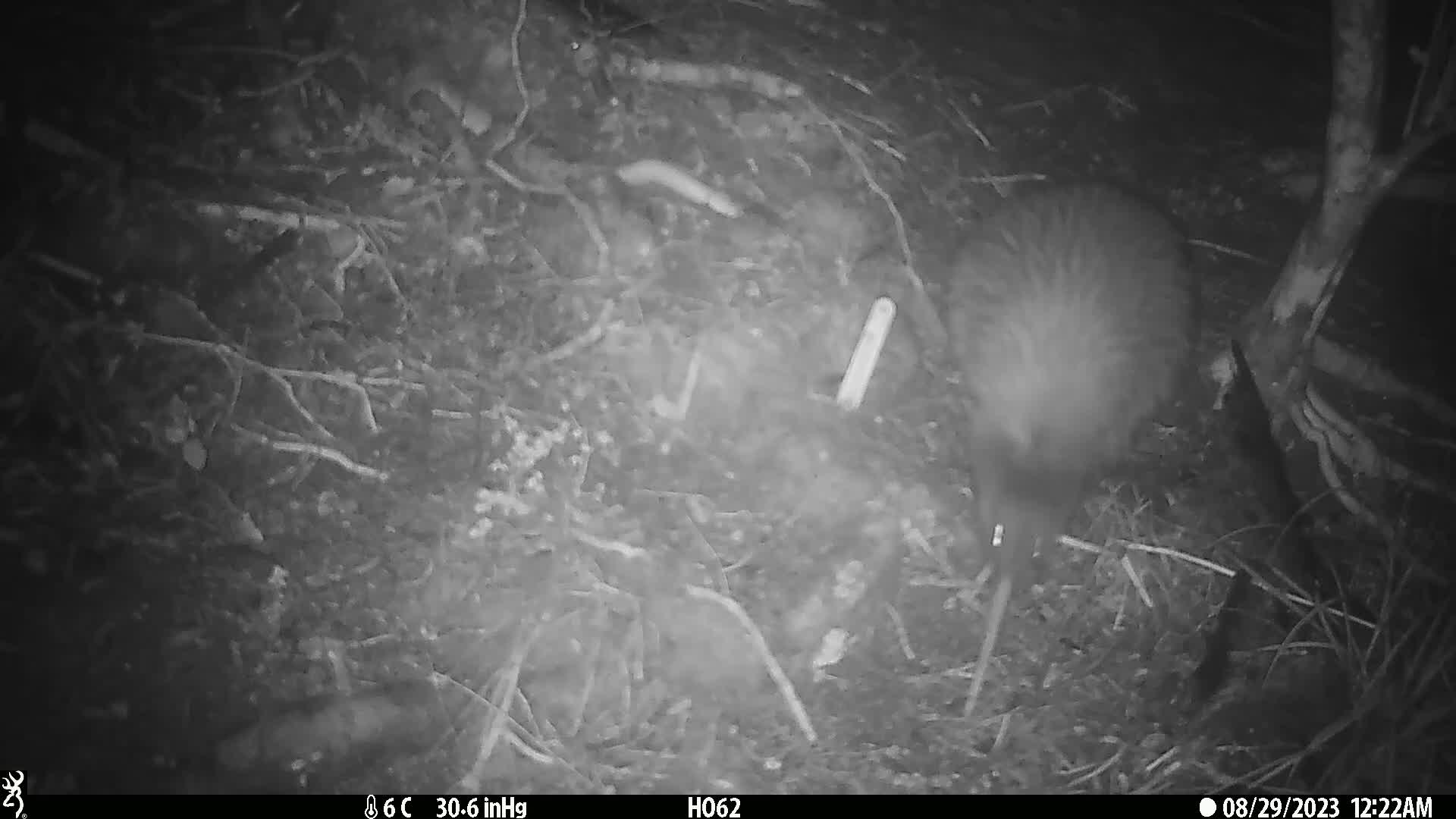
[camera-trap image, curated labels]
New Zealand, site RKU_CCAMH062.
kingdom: Animalia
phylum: Chordata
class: Aves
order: Apterygiformes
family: Apterygidae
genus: Apteryx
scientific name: Apteryx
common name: kiwi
Kiwi (Apteryx).